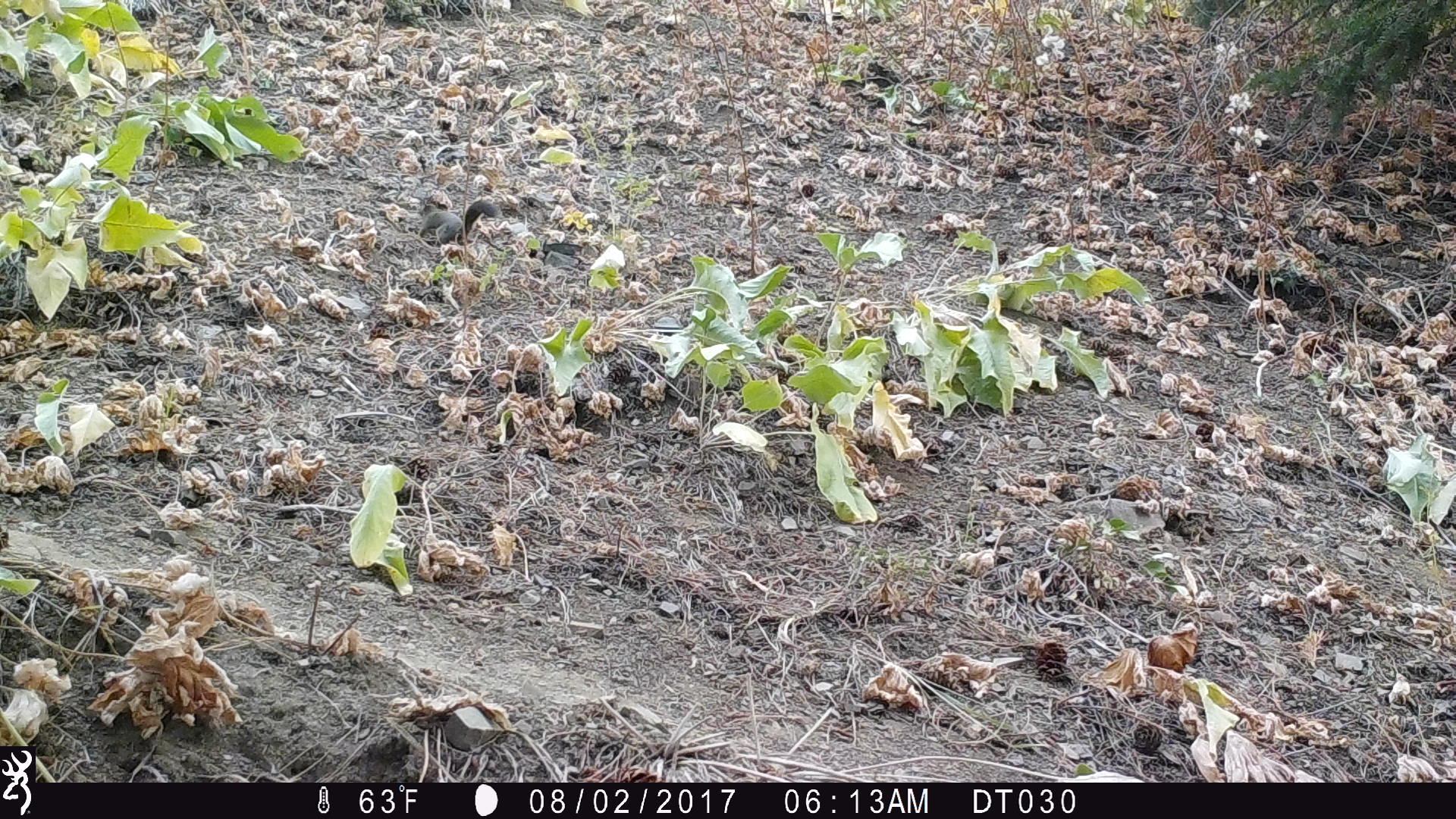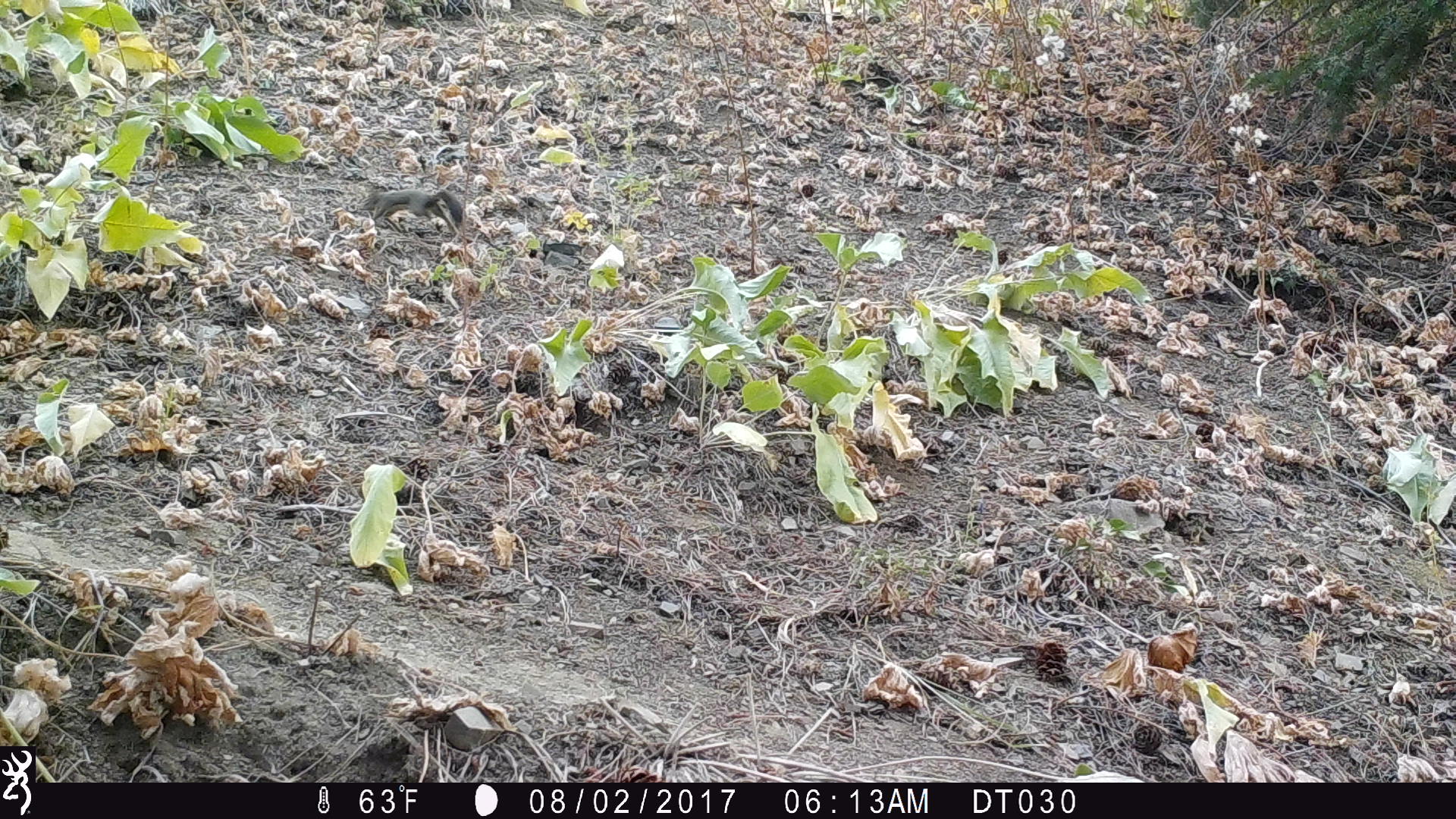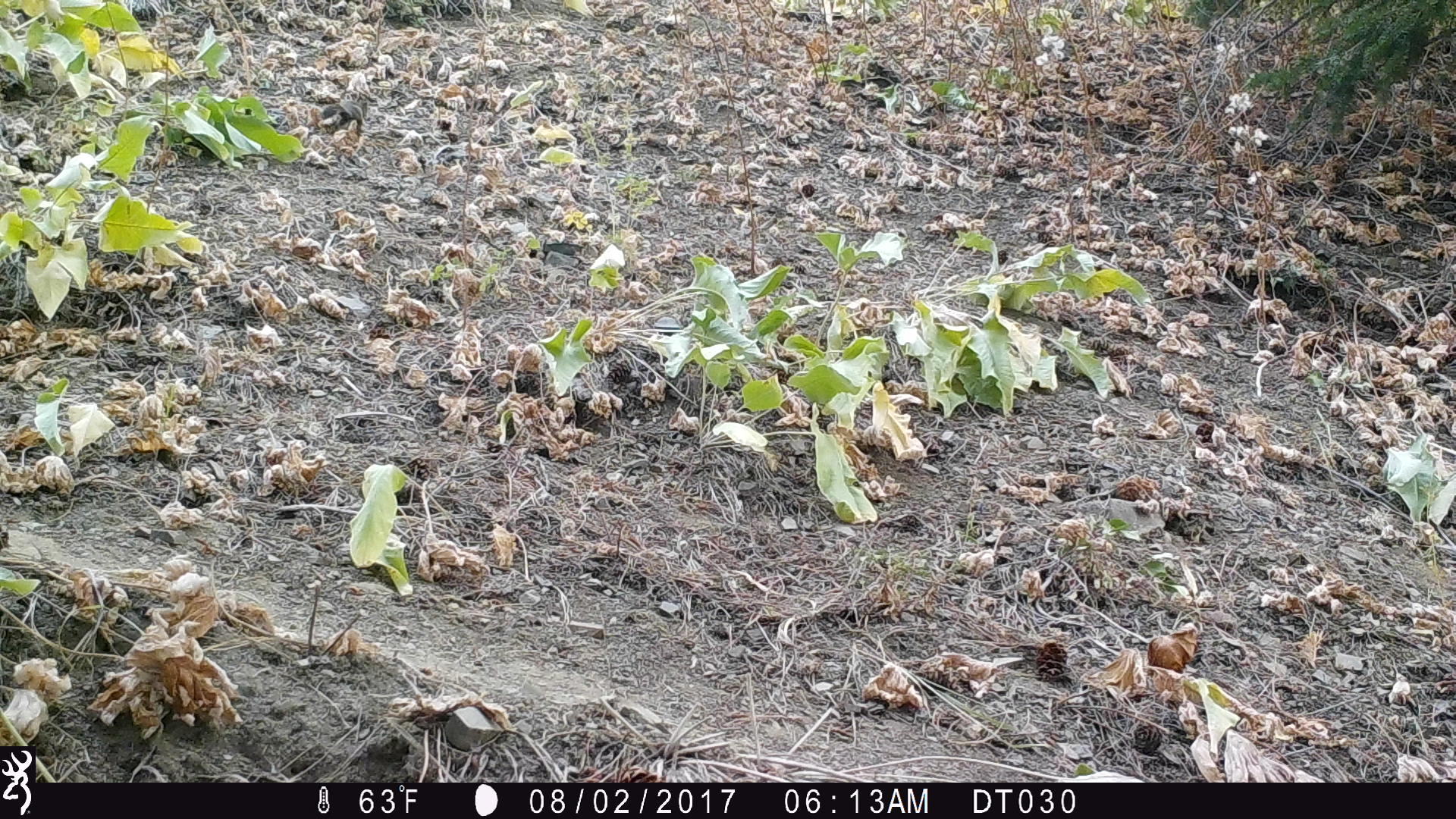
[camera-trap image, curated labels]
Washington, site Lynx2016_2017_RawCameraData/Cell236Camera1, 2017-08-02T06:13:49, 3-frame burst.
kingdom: Animalia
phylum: Chordata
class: Mammalia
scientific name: Mammalia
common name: small mammal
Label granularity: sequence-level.